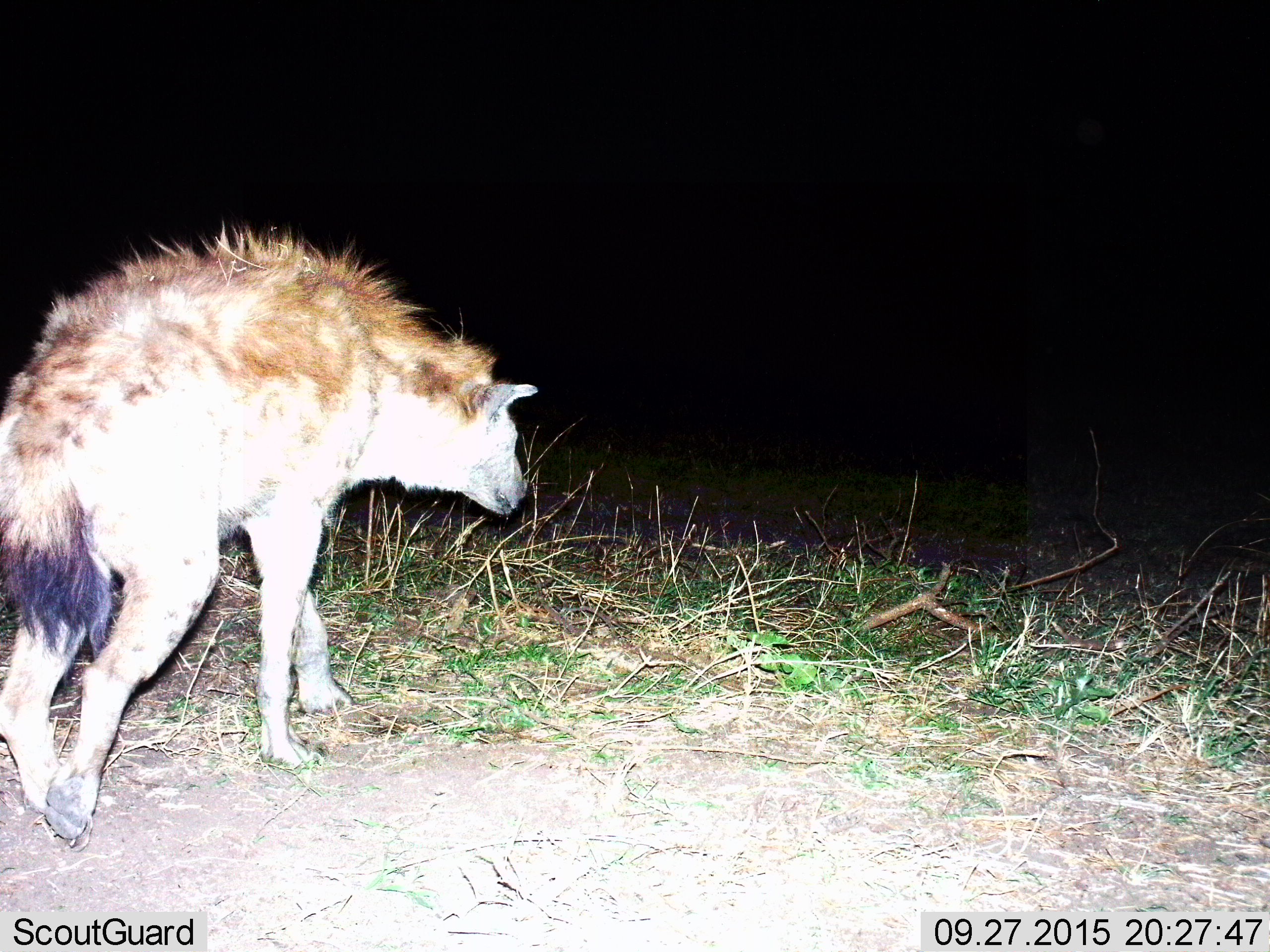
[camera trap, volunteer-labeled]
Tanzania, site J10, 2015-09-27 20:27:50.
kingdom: Animalia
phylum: Chordata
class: Mammalia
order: Carnivora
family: Hyaenidae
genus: Crocuta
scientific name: Crocuta crocuta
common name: spotted hyena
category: hyenaspotted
Hyenaspotted (spotted hyena) (Crocuta crocuta), count 1. Behavior (volunteer vote fractions): standing 12%, resting 0%, moving 88%, interacting 0%. Young present (vote fraction): 0%. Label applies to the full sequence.